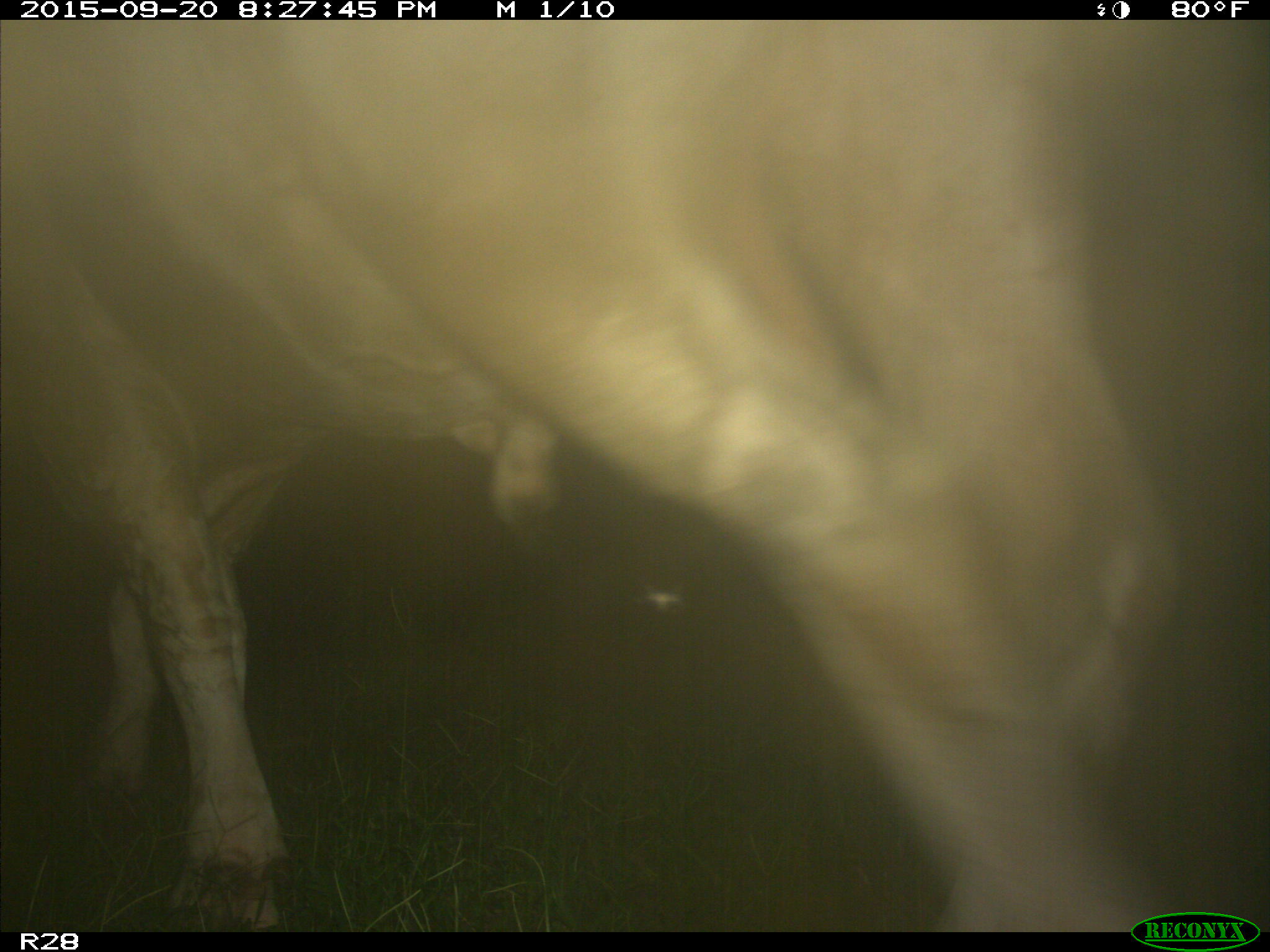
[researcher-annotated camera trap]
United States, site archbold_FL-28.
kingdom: Animalia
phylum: Chordata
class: Mammalia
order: Artiodactyla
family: Bovidae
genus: Bos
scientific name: Bos taurus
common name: domestic cow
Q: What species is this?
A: Bos taurus (domestic cow).